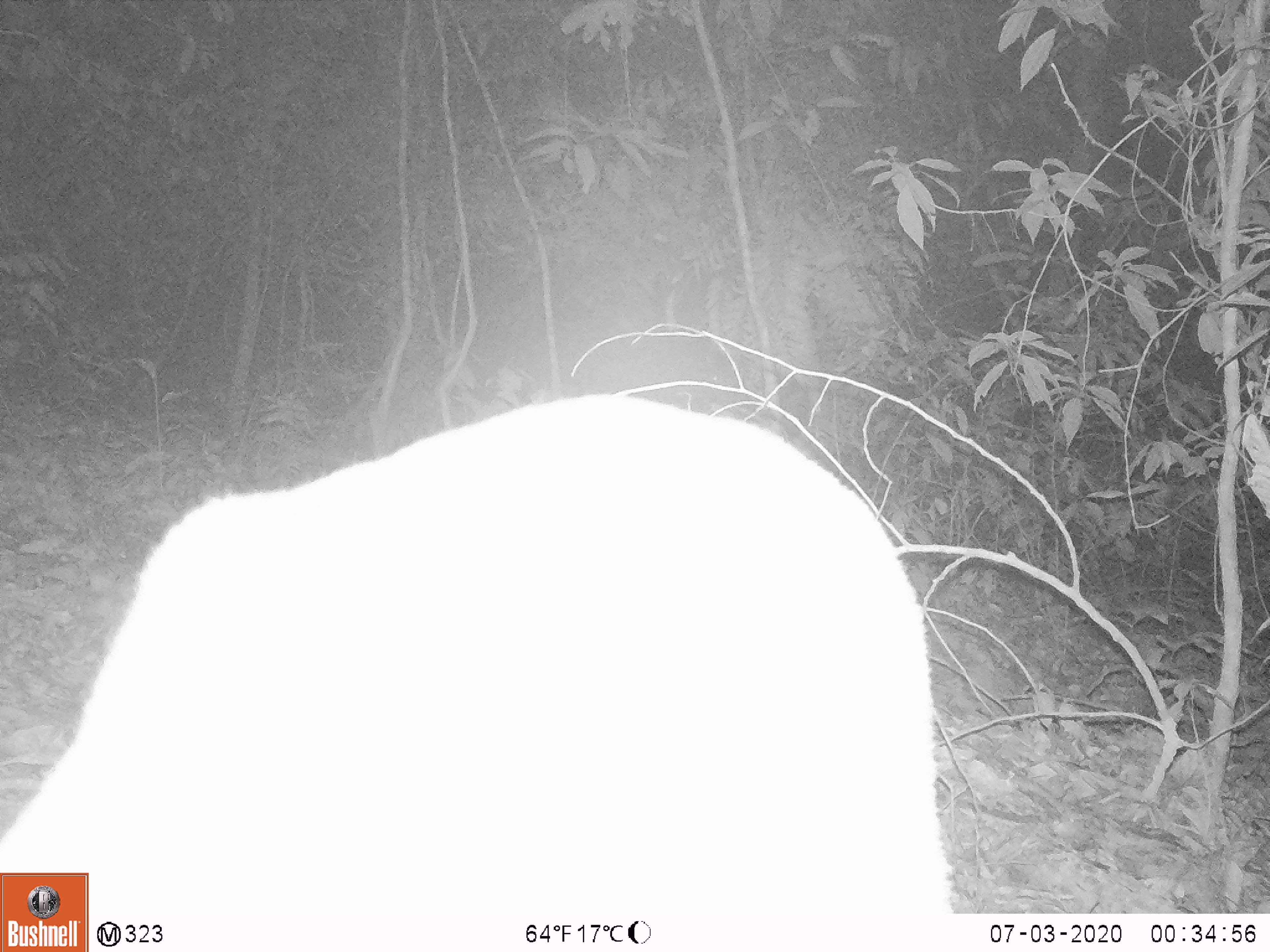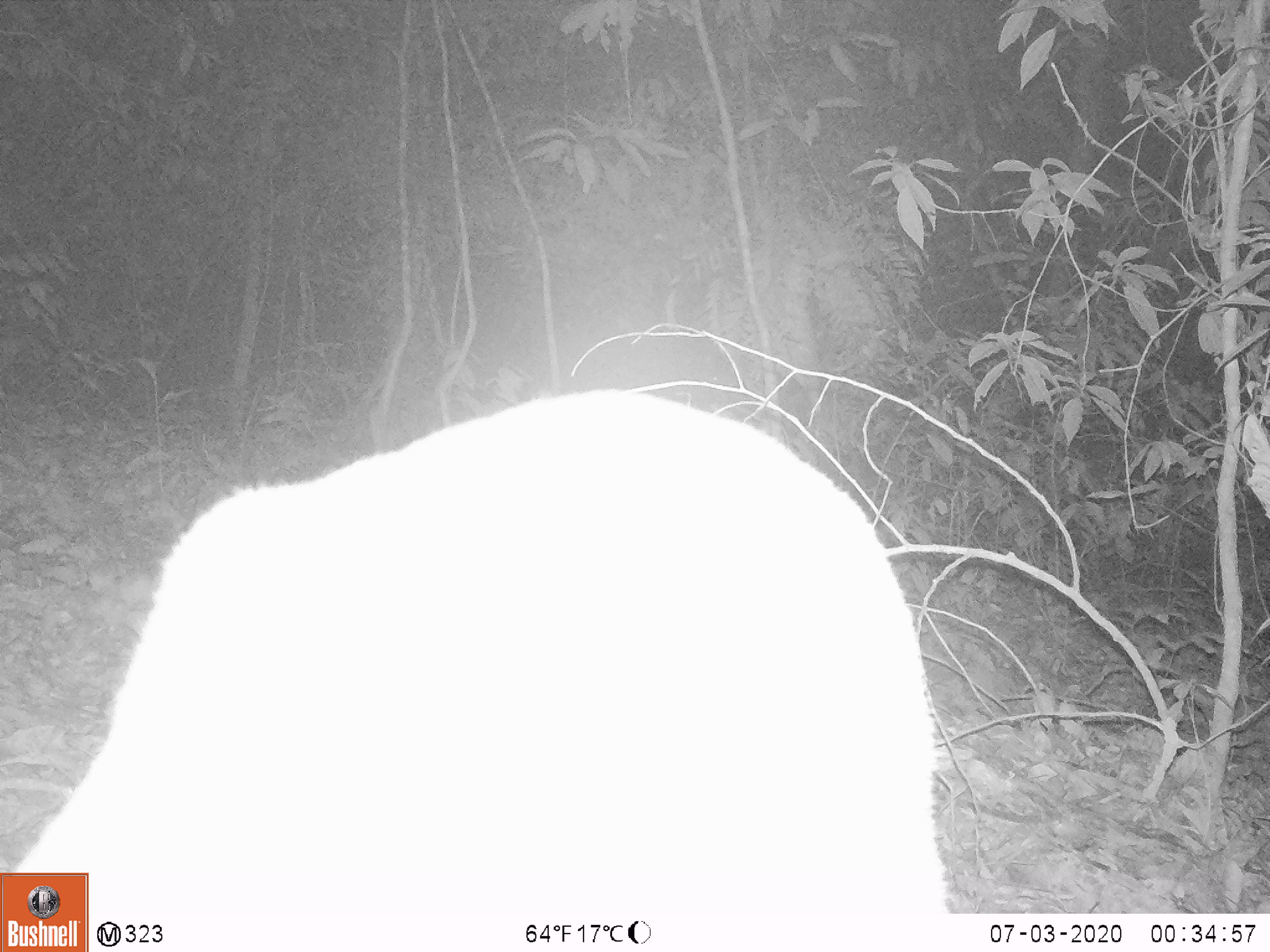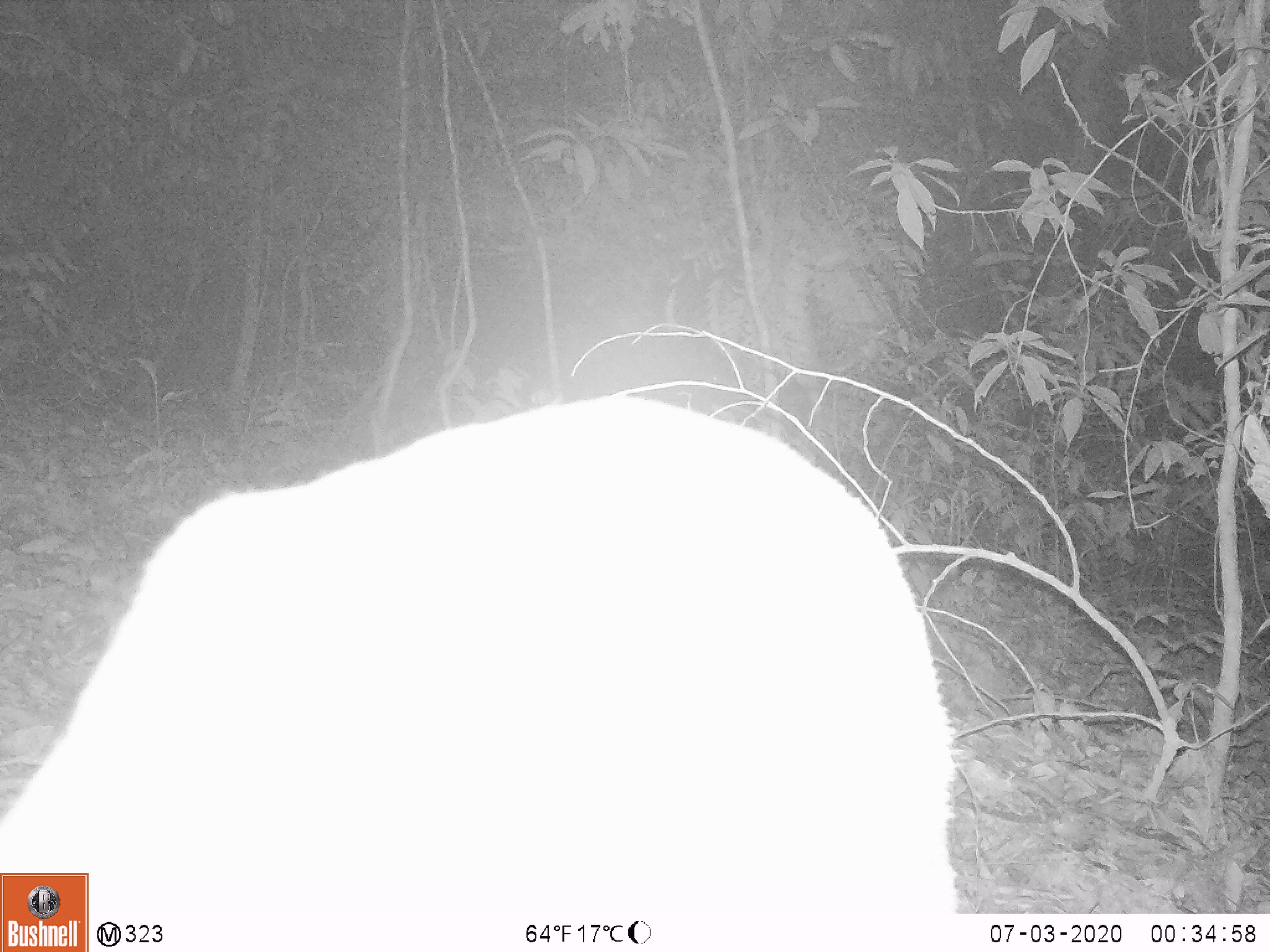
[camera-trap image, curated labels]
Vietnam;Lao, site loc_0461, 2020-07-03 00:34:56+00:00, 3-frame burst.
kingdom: Animalia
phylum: Chordata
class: Mammalia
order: Artiodactyla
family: Cervidae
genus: Muntiacus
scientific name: Muntiacus vuquangensis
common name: large-antlered muntjac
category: large antlered muntjac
Large antlered muntjac (large-antlered muntjac) (Muntiacus vuquangensis). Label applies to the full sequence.